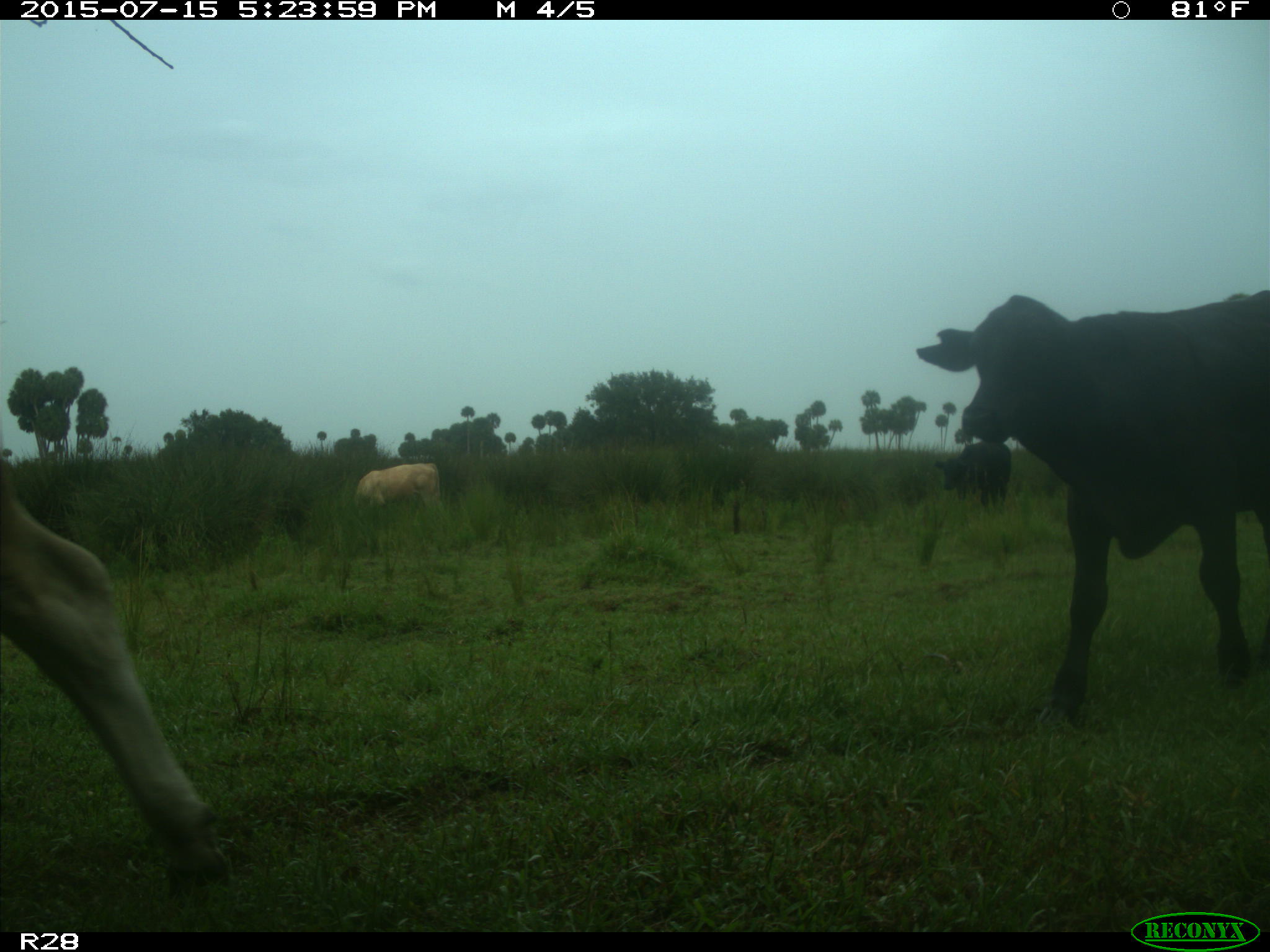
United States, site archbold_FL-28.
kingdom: Animalia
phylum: Chordata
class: Mammalia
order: Artiodactyla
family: Bovidae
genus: Bos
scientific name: Bos taurus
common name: domestic cow